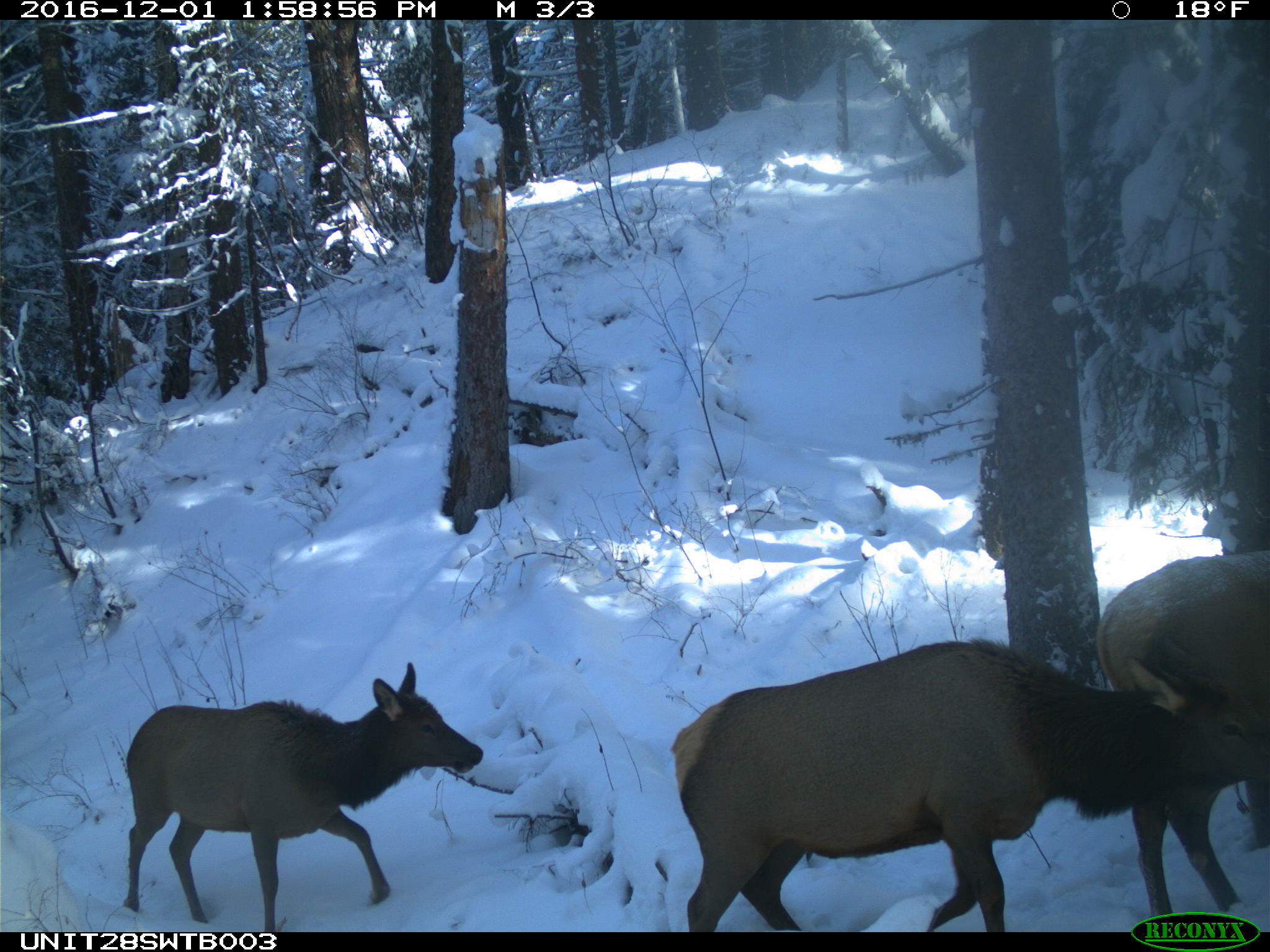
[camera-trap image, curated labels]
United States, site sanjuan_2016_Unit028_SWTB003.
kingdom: Animalia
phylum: Chordata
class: Mammalia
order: Artiodactyla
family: Cervidae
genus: Cervus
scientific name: Cervus elaphus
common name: red deer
Cervus elaphus (red deer).